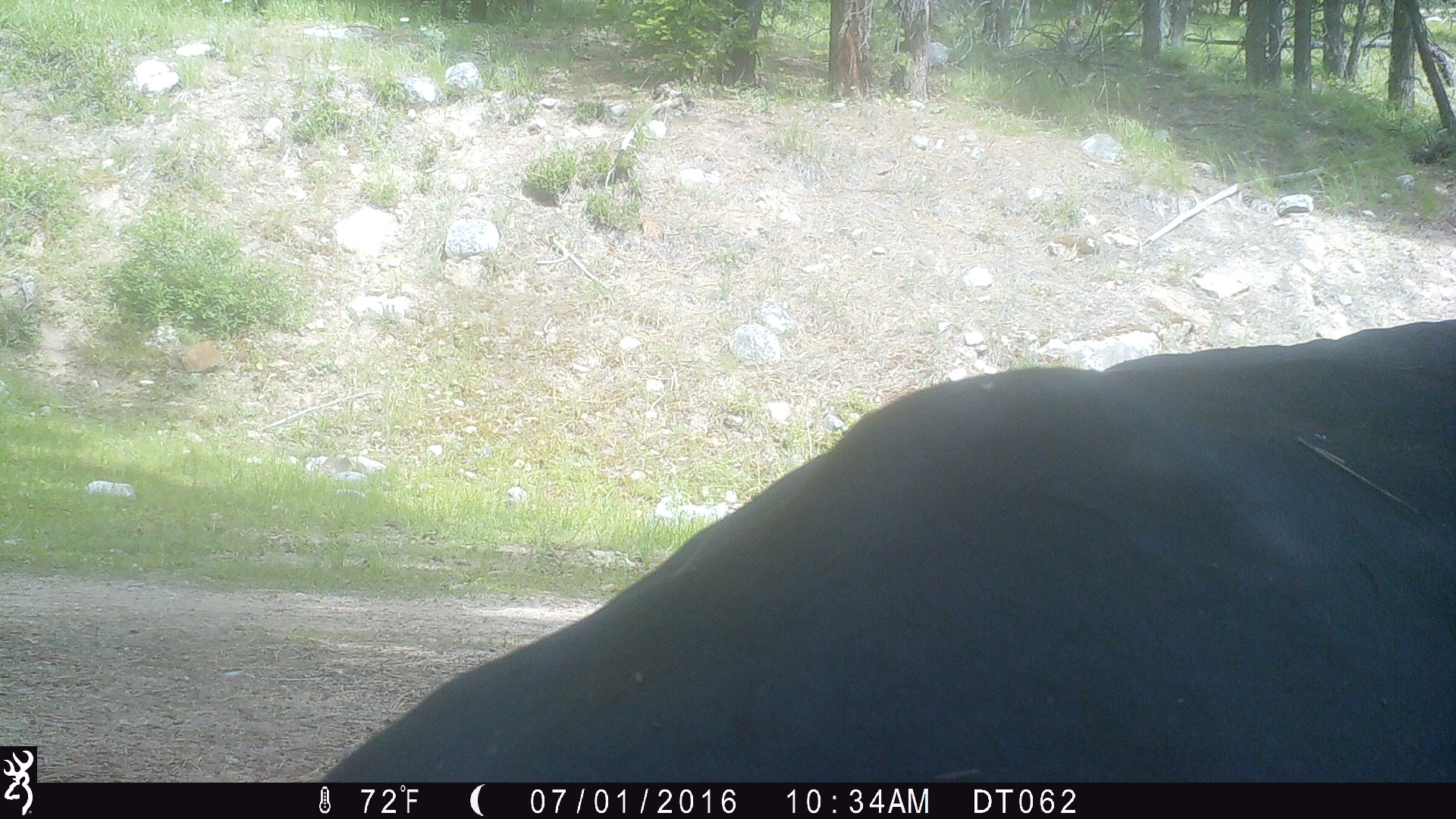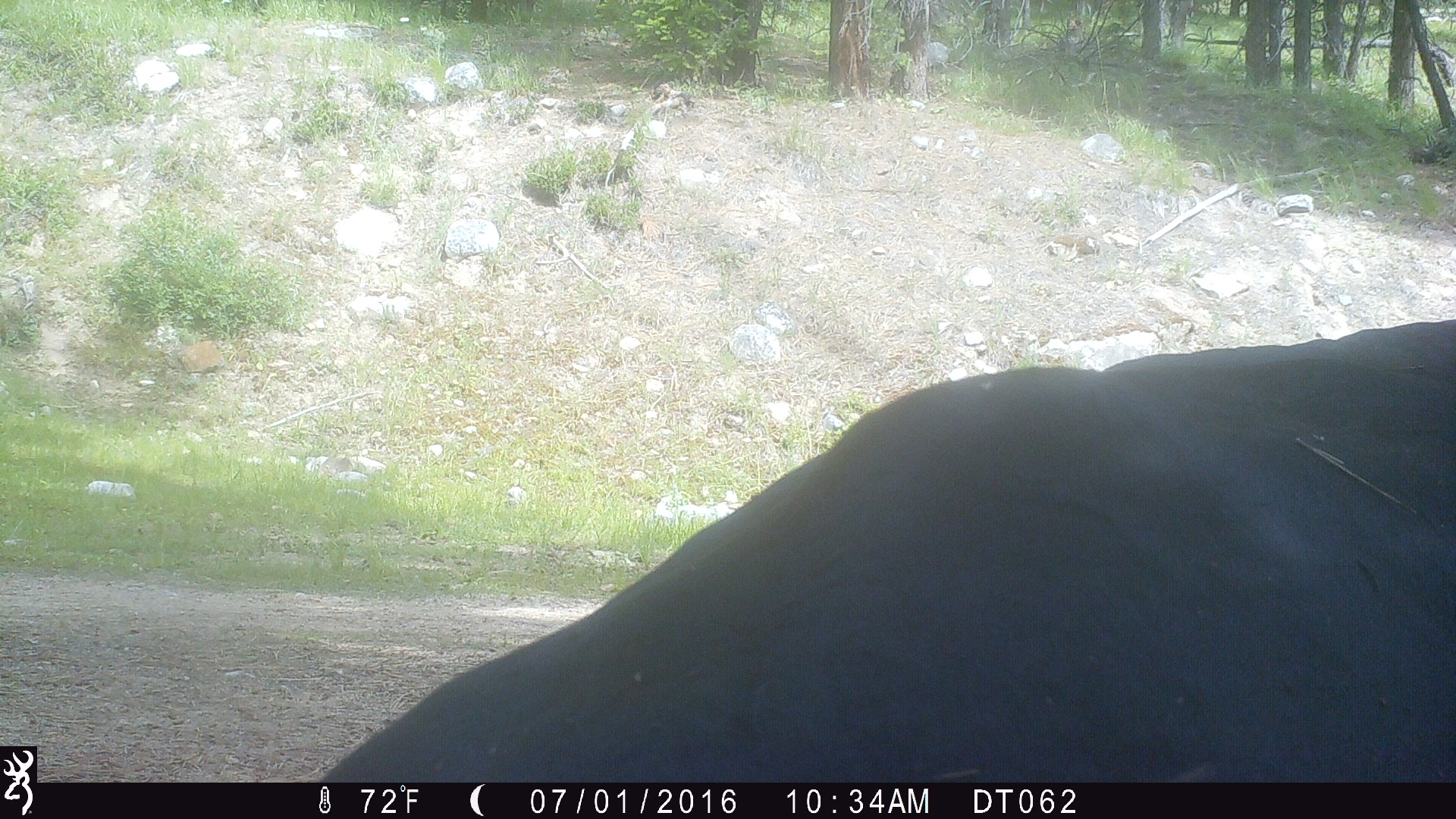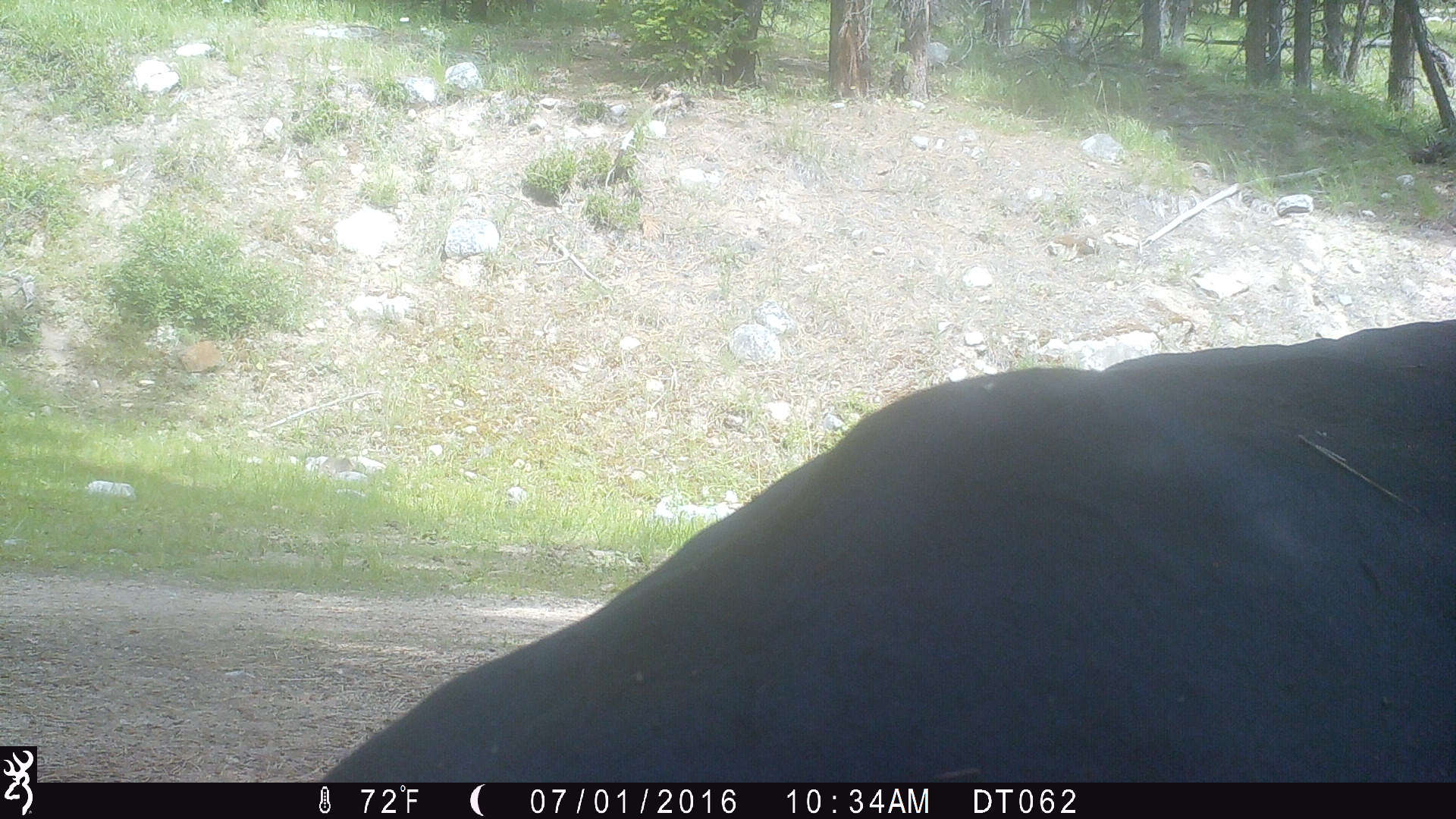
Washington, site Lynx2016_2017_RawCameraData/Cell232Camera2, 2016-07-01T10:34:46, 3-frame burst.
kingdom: Animalia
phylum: Chordata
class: Mammalia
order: Artiodactyla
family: Bovidae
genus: Bos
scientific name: Bos taurus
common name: domestic cattle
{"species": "domestic cattle (Bos taurus)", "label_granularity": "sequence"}